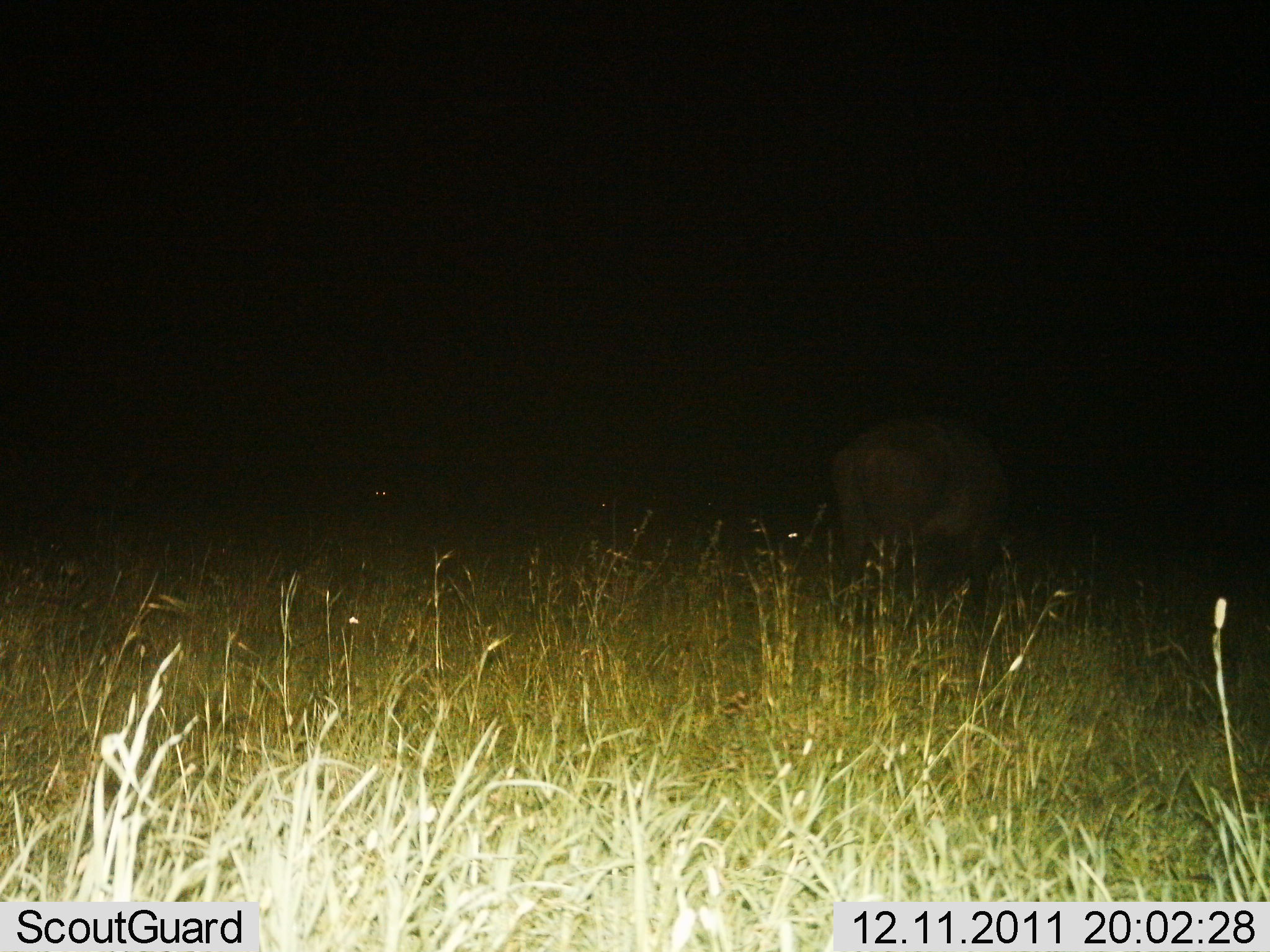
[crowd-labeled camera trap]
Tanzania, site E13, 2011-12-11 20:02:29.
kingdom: Animalia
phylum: Chordata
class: Mammalia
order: Artiodactyla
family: Bovidae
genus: Syncerus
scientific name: Syncerus caffer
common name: cape buffalo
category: buffalo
Buffalo (cape buffalo) (Syncerus caffer), count 1. Behavior (volunteer vote fractions): standing 71%, resting 0%, moving 0%, interacting 0%. Young present (vote fraction): 0%. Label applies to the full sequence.